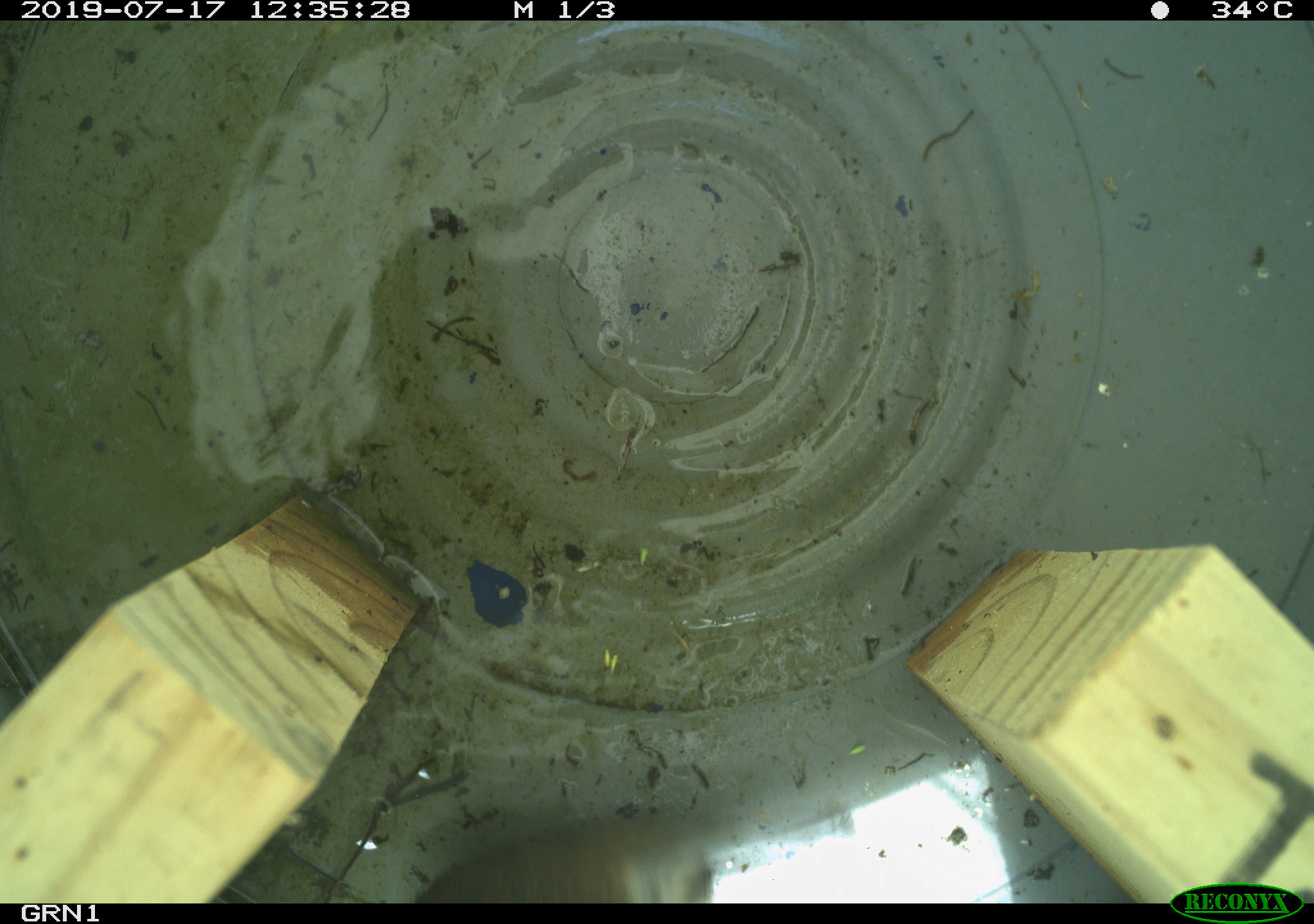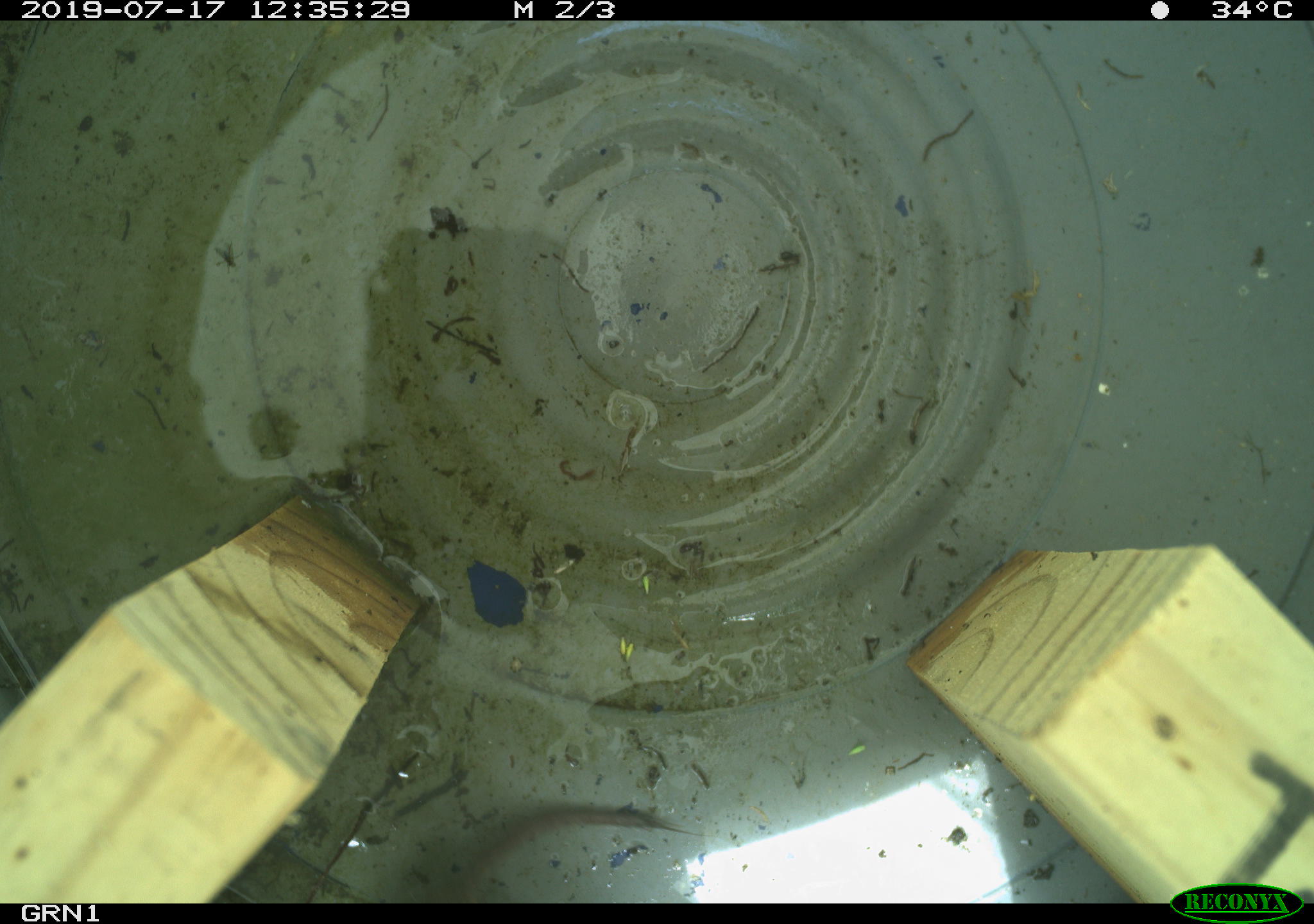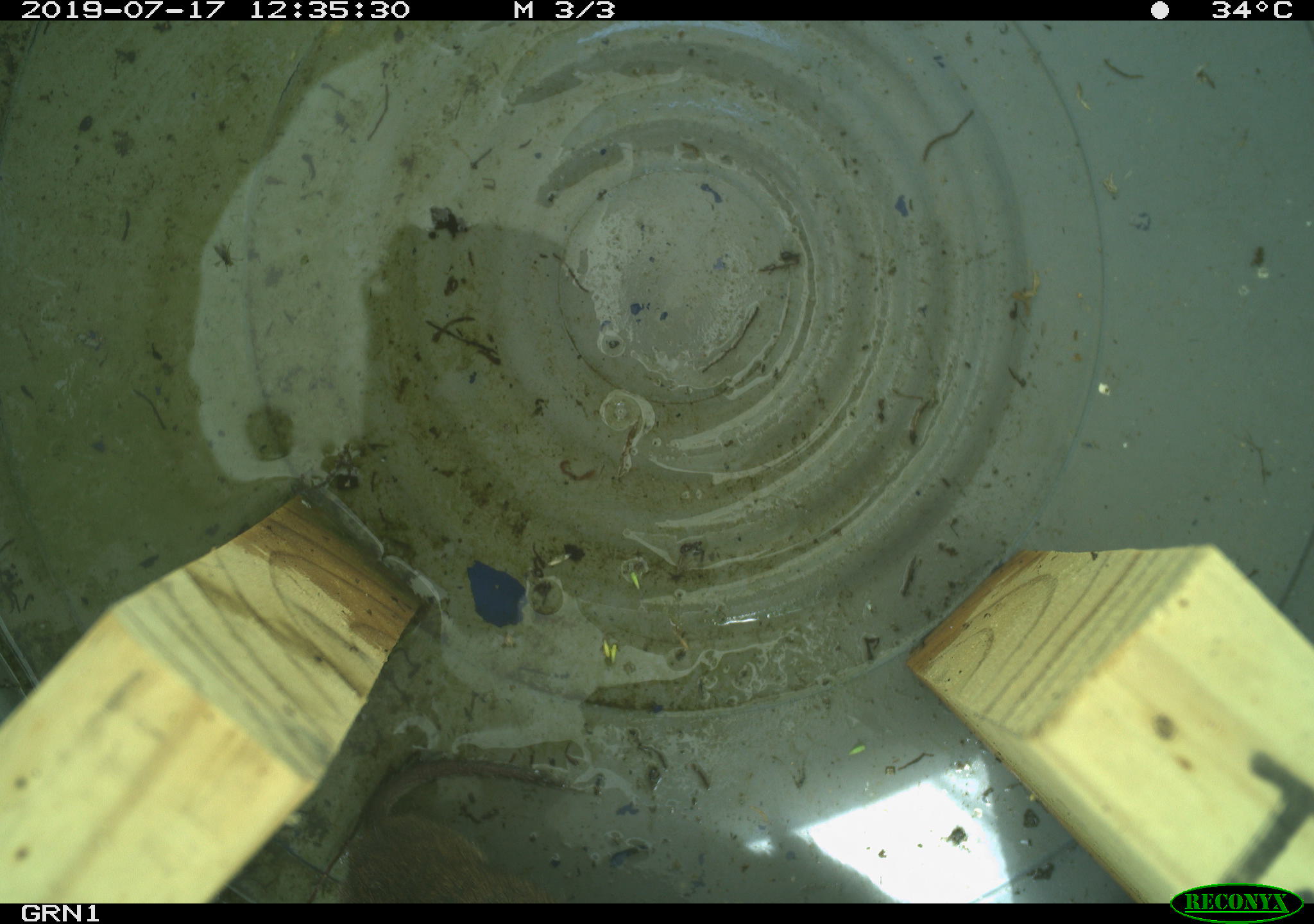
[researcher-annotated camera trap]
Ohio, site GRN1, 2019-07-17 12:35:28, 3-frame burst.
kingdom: Animalia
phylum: Chordata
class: Mammalia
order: Rodentia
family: Cricetidae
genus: Microtus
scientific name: Microtus pennsylvanicus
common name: meadow vole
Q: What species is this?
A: Meadow vole (Microtus pennsylvanicus).